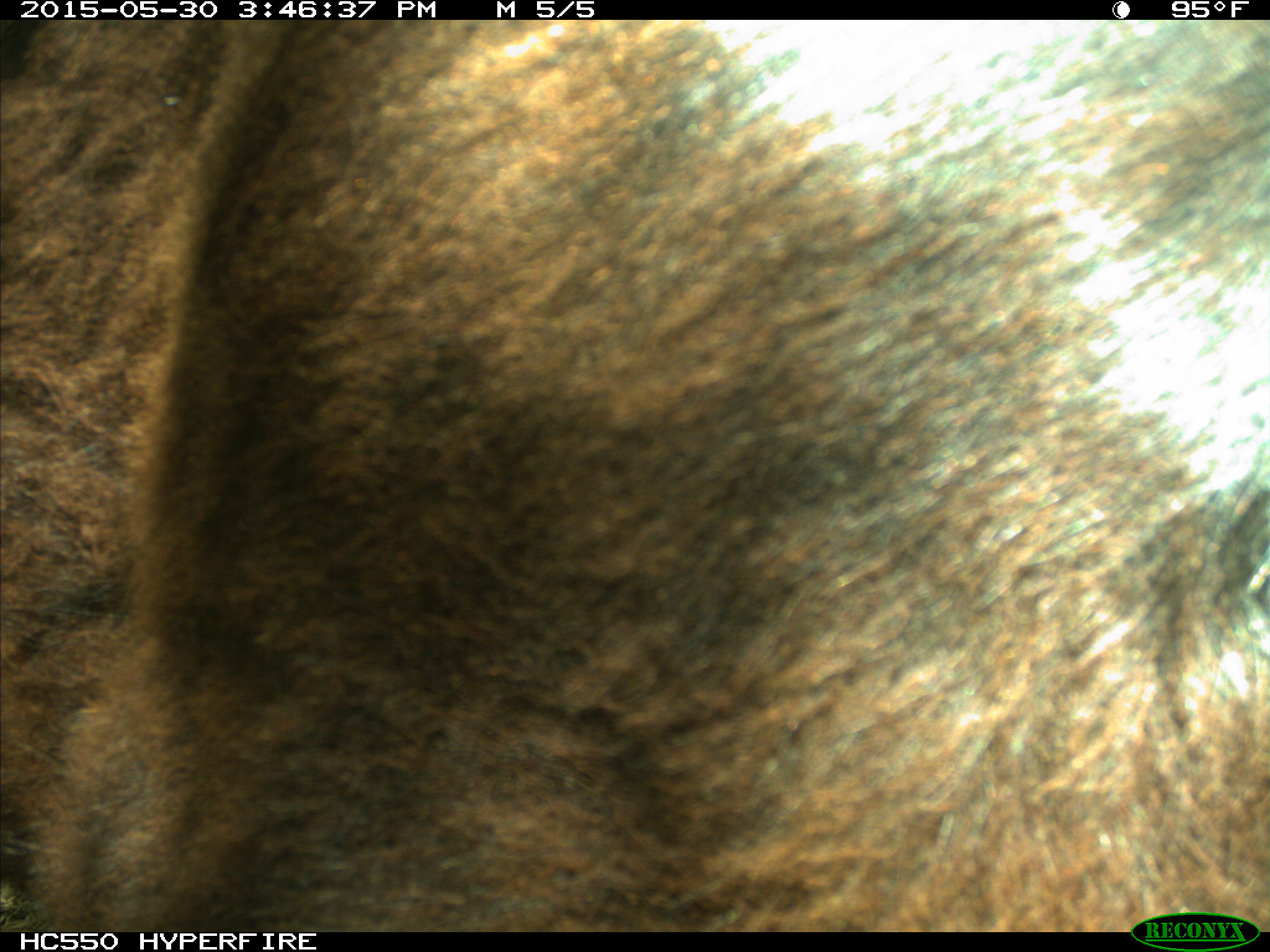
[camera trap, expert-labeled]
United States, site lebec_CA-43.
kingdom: Animalia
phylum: Chordata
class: Mammalia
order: Artiodactyla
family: Bovidae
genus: Bos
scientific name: Bos taurus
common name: domestic cow